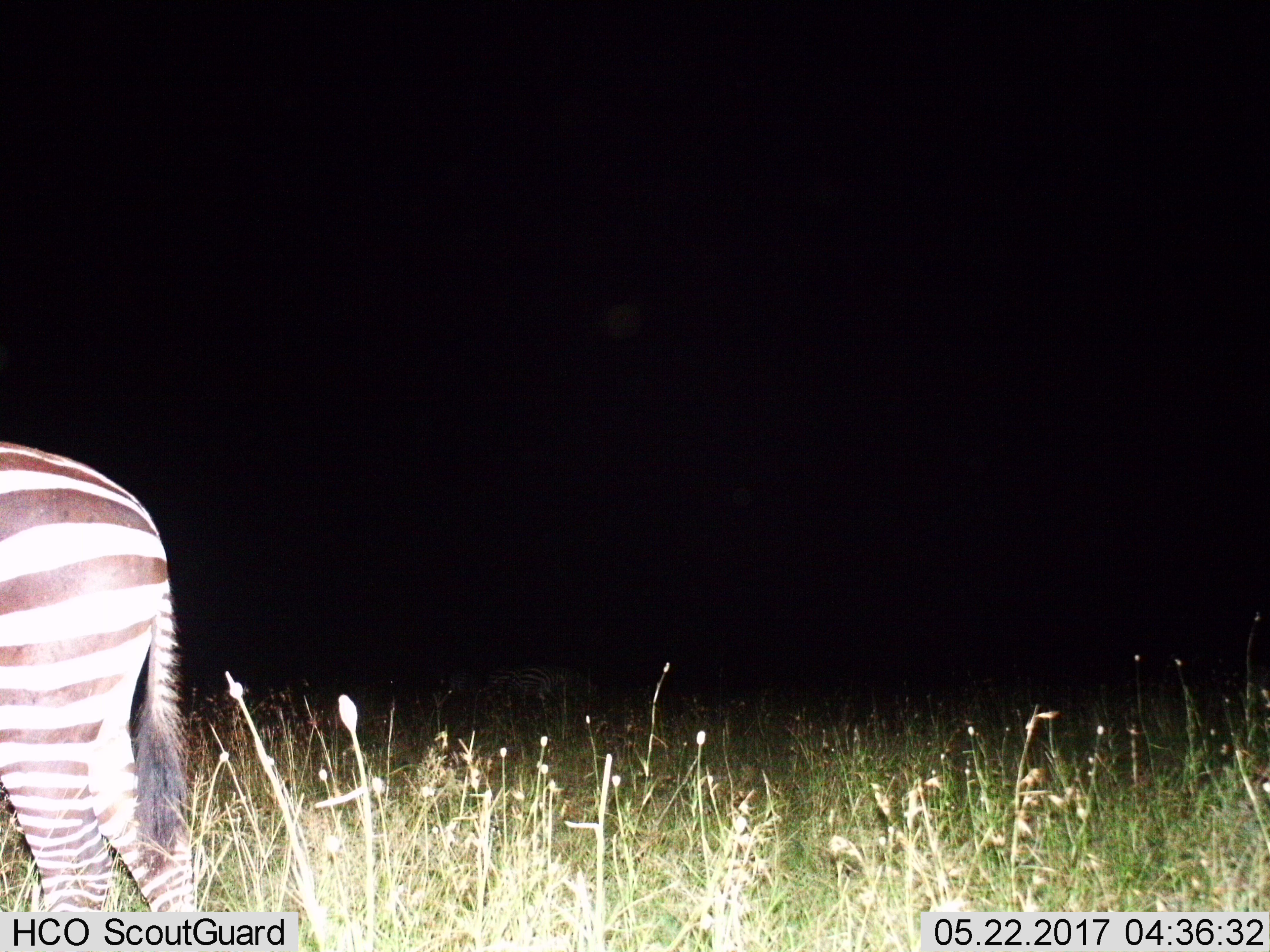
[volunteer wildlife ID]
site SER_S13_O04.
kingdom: Animalia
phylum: Chordata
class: Mammalia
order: Perissodactyla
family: Equidae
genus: Equus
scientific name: Equus quagga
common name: plains zebra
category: zebraplains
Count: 1.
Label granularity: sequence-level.